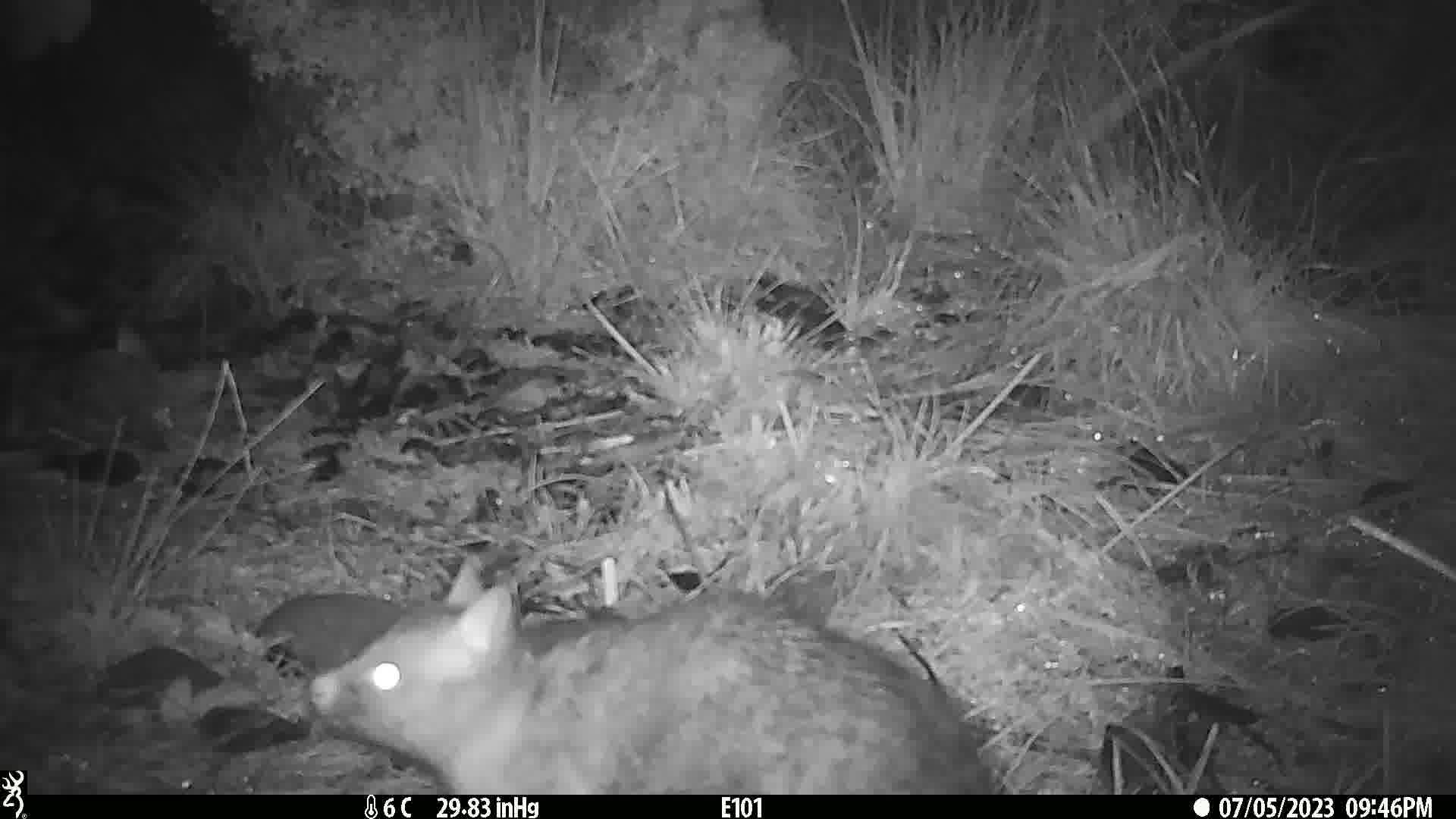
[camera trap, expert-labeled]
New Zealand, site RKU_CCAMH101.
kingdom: Animalia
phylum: Chordata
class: Mammalia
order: Diprotodontia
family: Phalangeridae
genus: Trichosurus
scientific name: Trichosurus vulpecula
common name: common brushtail possum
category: possum